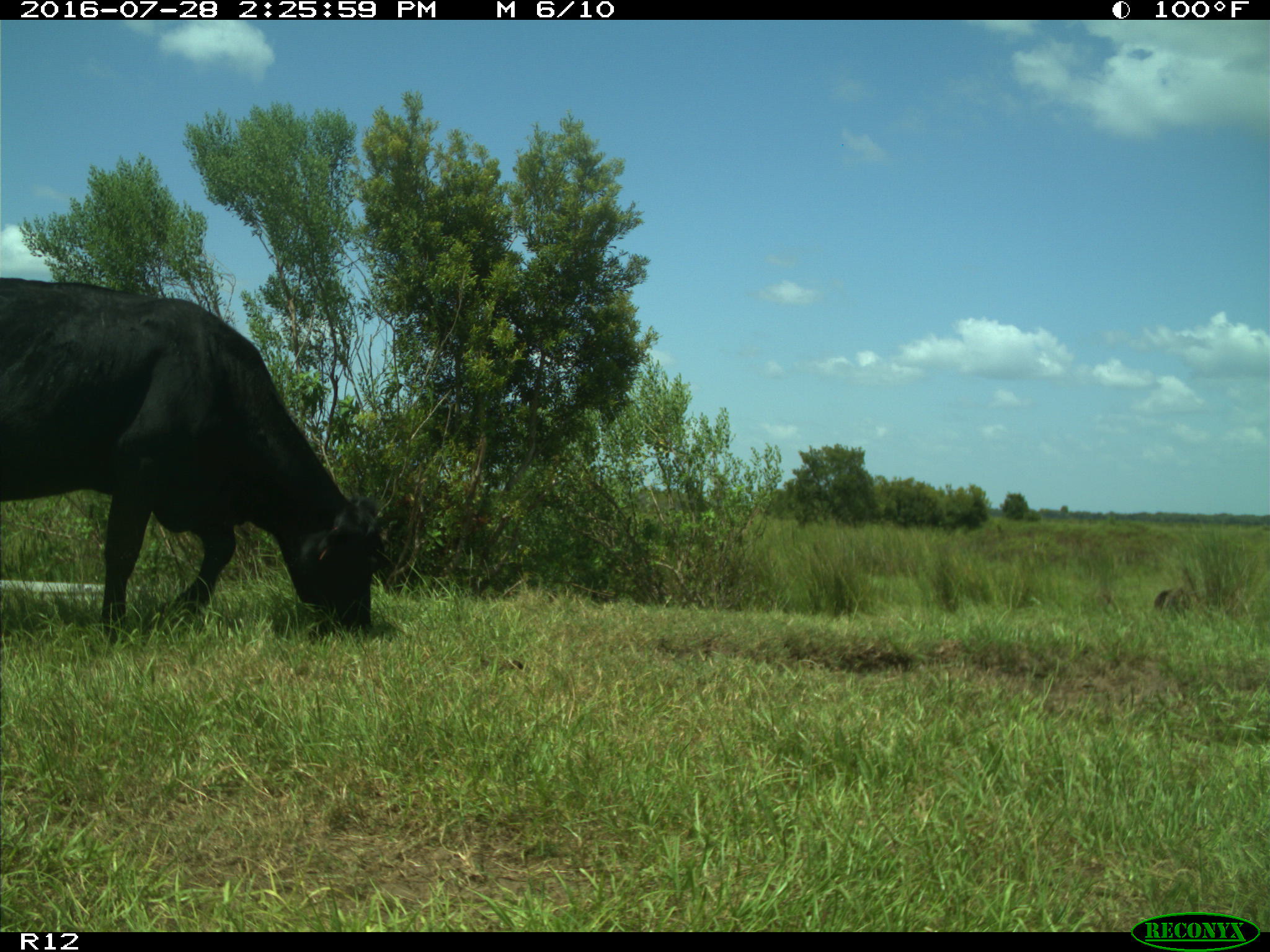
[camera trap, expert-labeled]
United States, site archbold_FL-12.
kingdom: Animalia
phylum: Chordata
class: Mammalia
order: Artiodactyla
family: Bovidae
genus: Bos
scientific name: Bos taurus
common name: domestic cow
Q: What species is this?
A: Bos taurus (domestic cow).